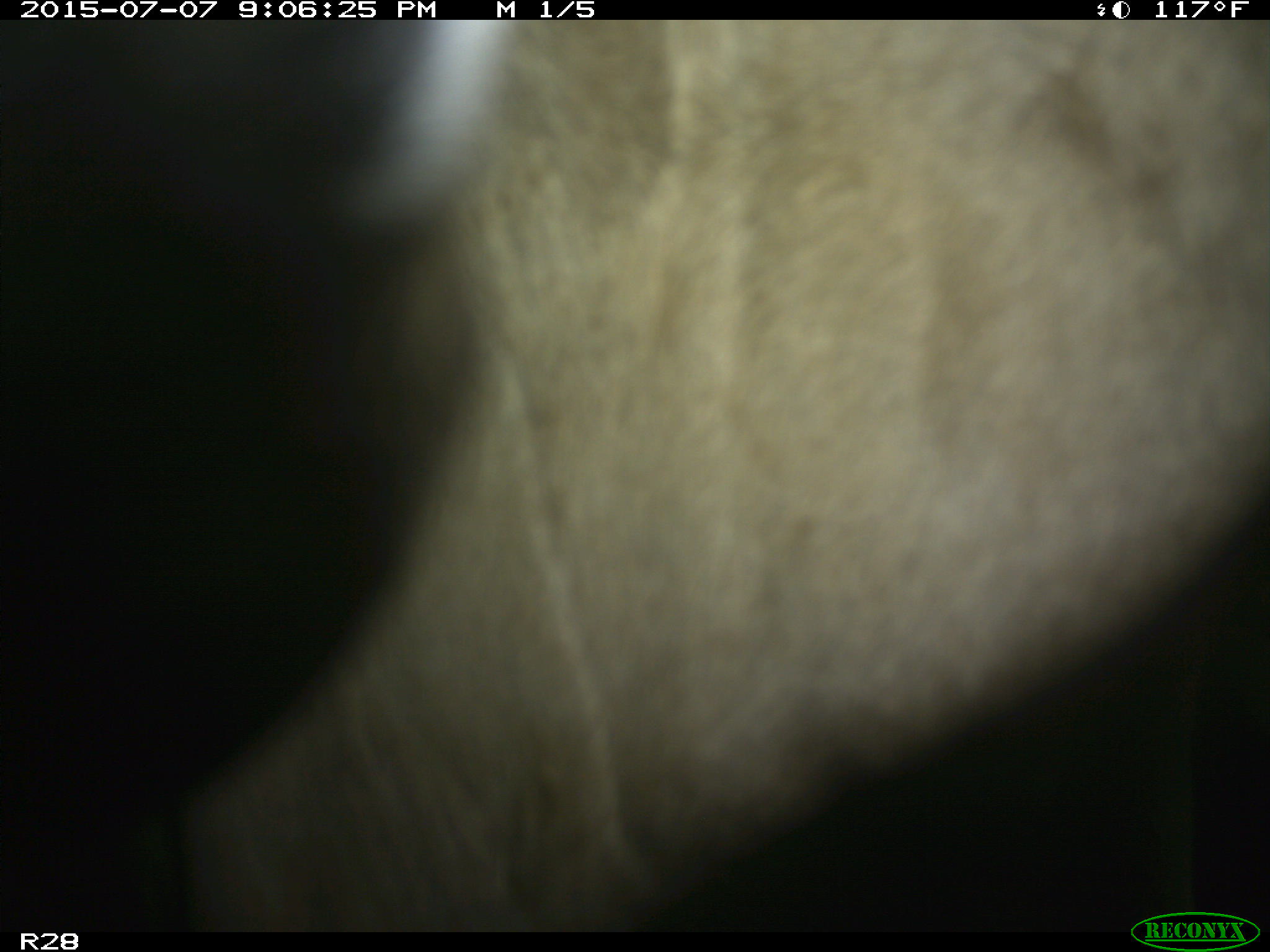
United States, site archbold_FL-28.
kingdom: Animalia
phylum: Chordata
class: Mammalia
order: Artiodactyla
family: Bovidae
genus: Bos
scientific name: Bos taurus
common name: domestic cow